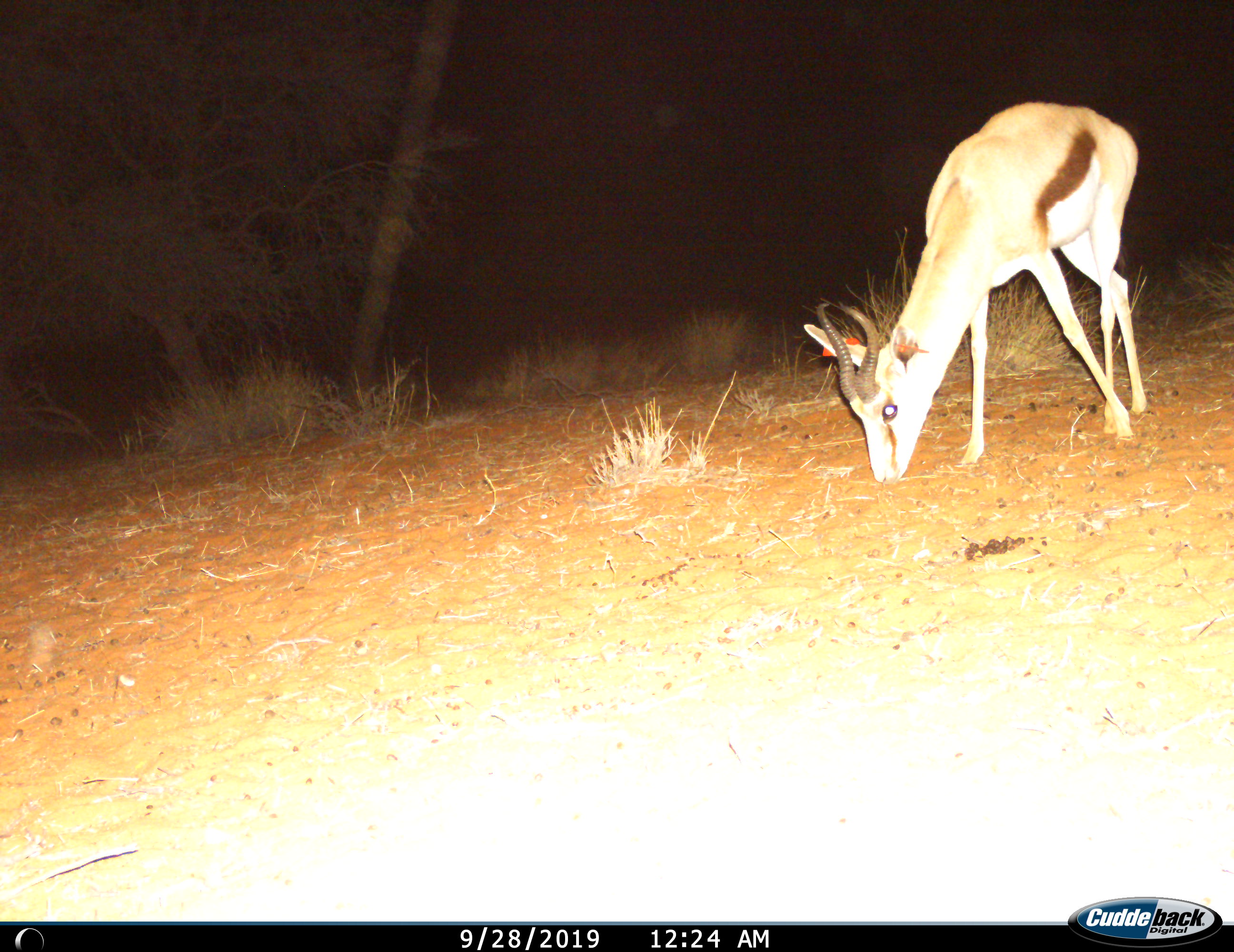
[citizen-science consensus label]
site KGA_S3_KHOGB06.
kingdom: Animalia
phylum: Chordata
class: Mammalia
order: Artiodactyla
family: Bovidae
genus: Antidorcas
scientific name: Antidorcas marsupialis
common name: springbok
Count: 1.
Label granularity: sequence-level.